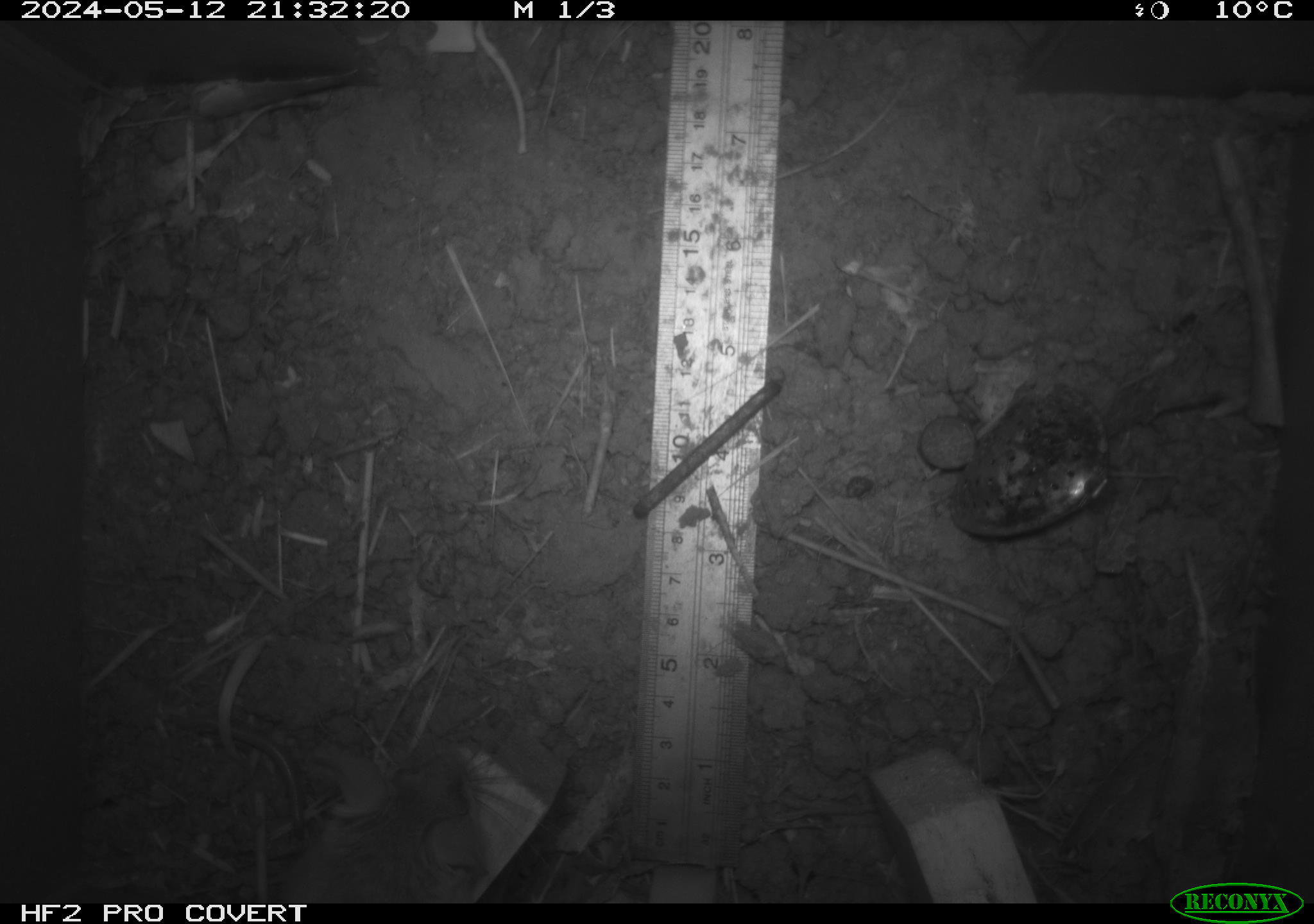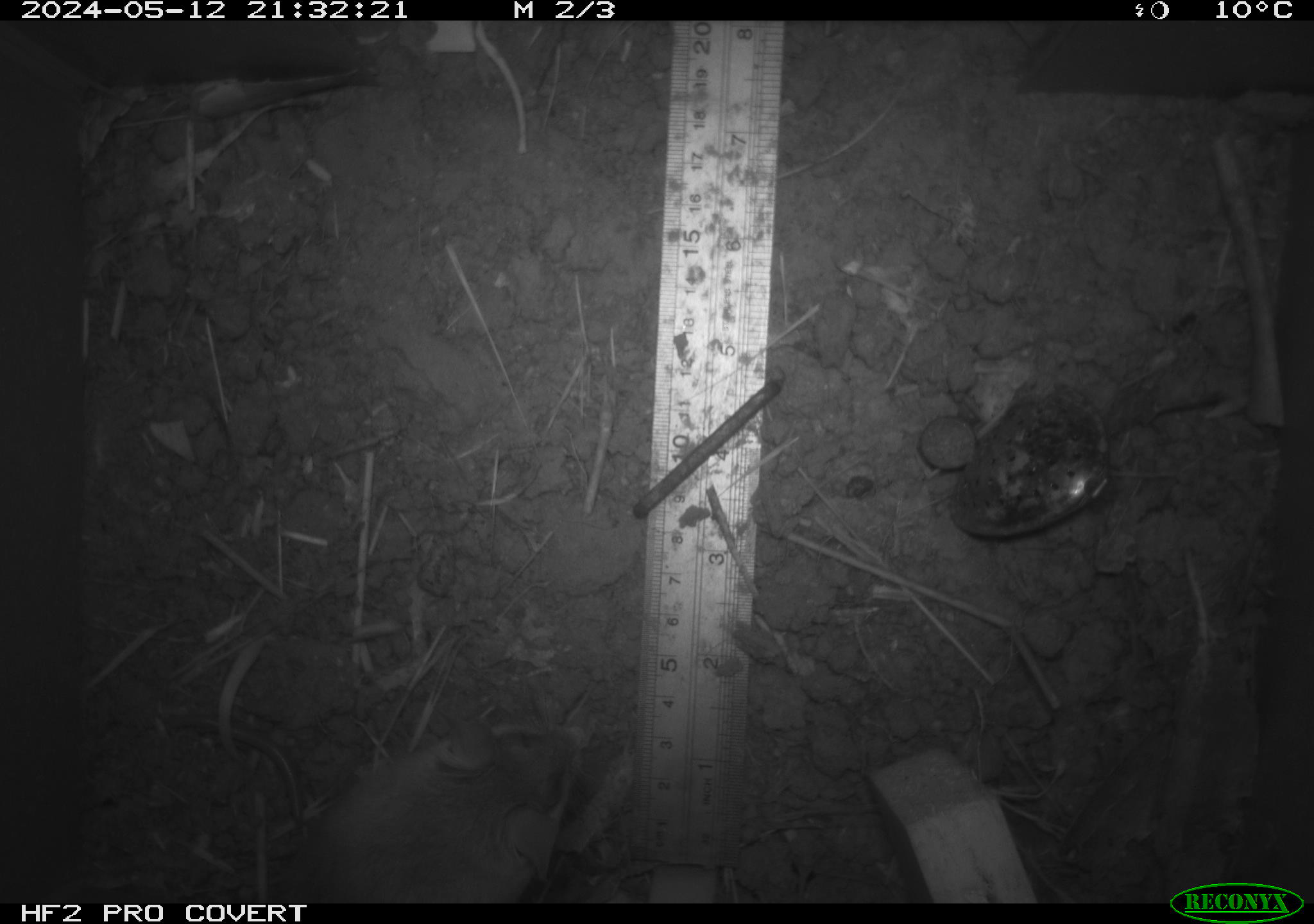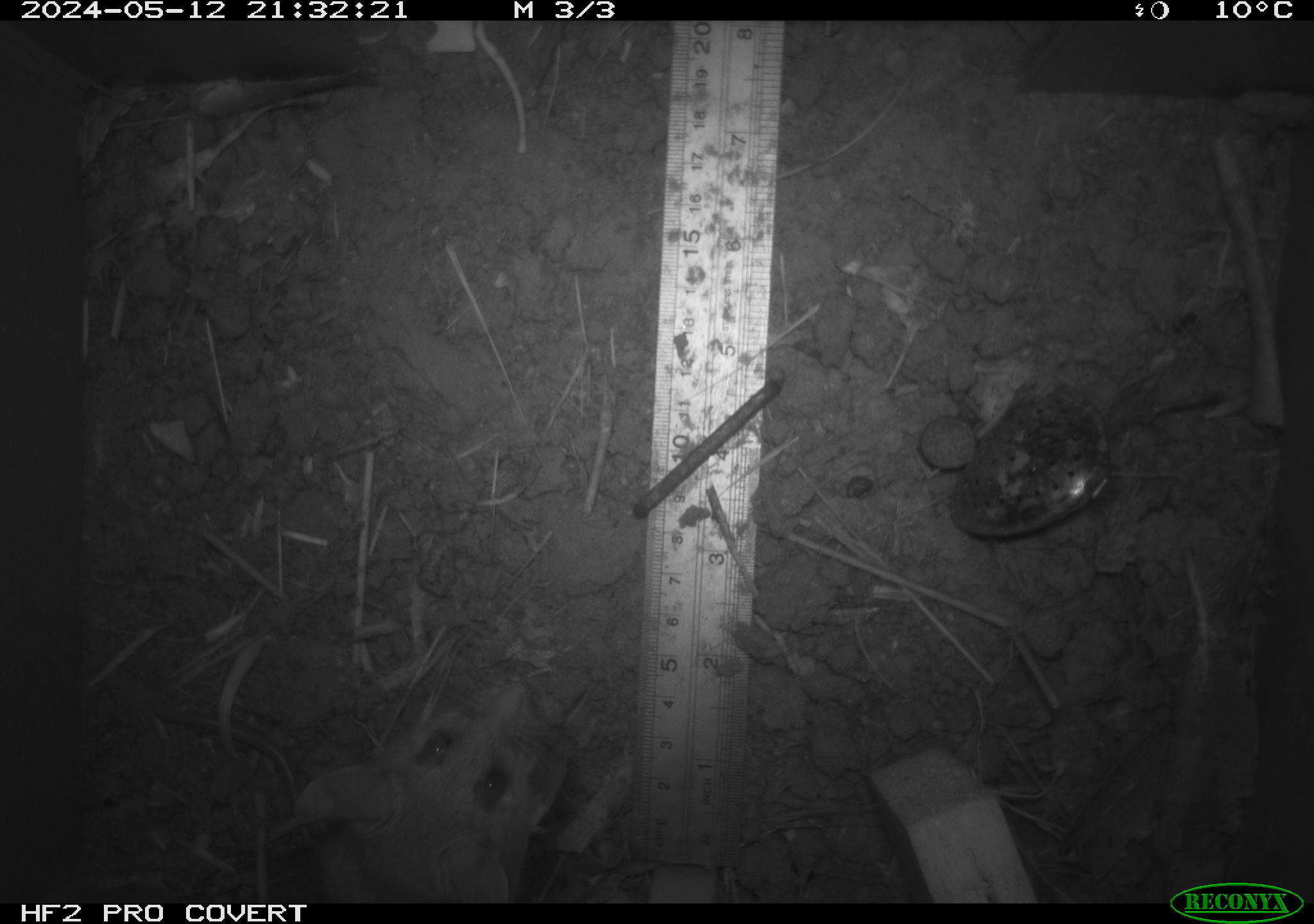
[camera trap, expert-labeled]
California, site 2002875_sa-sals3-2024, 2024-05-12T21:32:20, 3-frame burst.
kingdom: Animalia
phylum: Chordata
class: Mammalia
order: Rodentia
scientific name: Rodentia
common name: mouse species